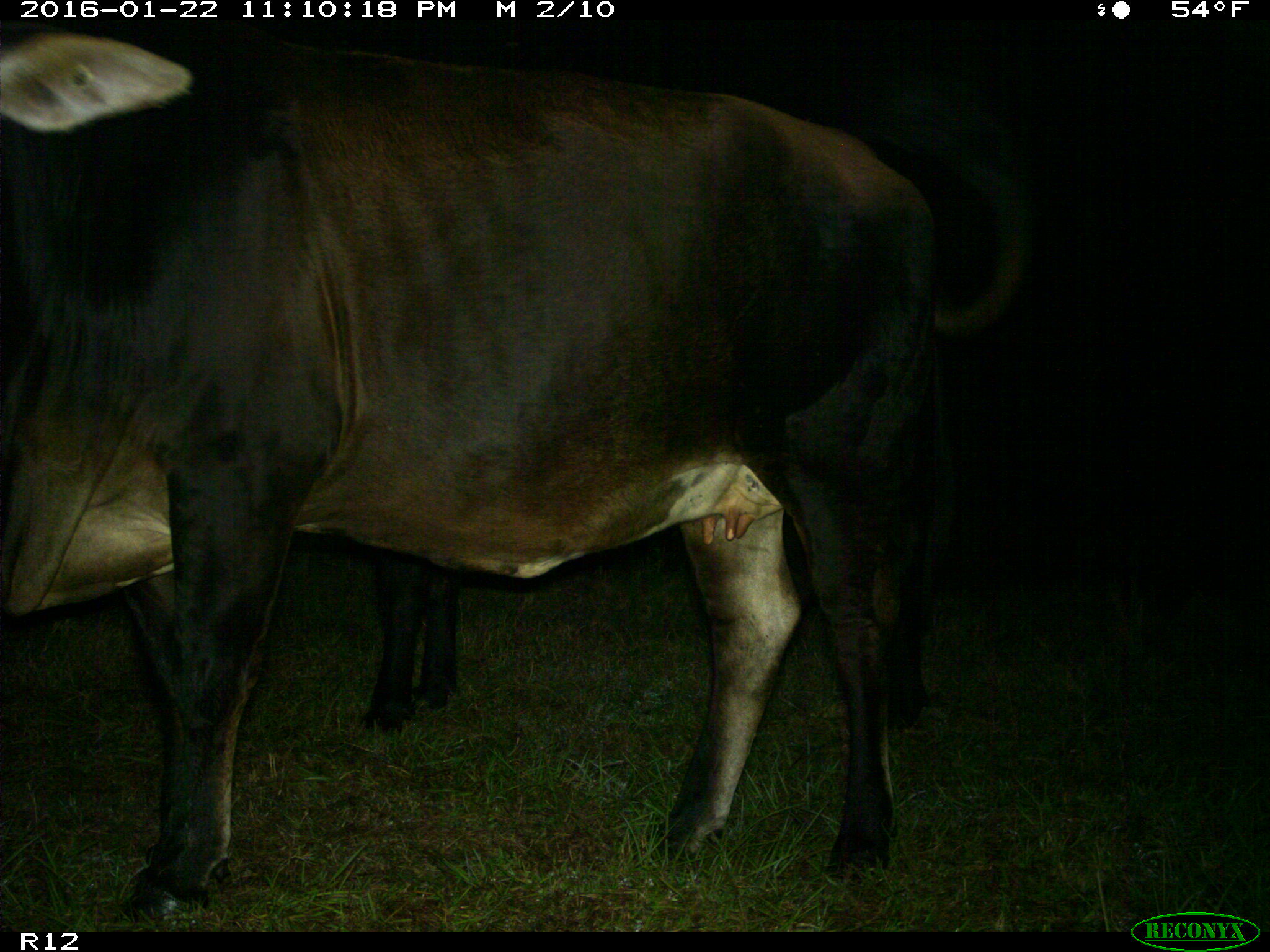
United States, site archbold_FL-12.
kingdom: Animalia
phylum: Chordata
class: Mammalia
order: Artiodactyla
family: Bovidae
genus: Bos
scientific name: Bos taurus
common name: domestic cow